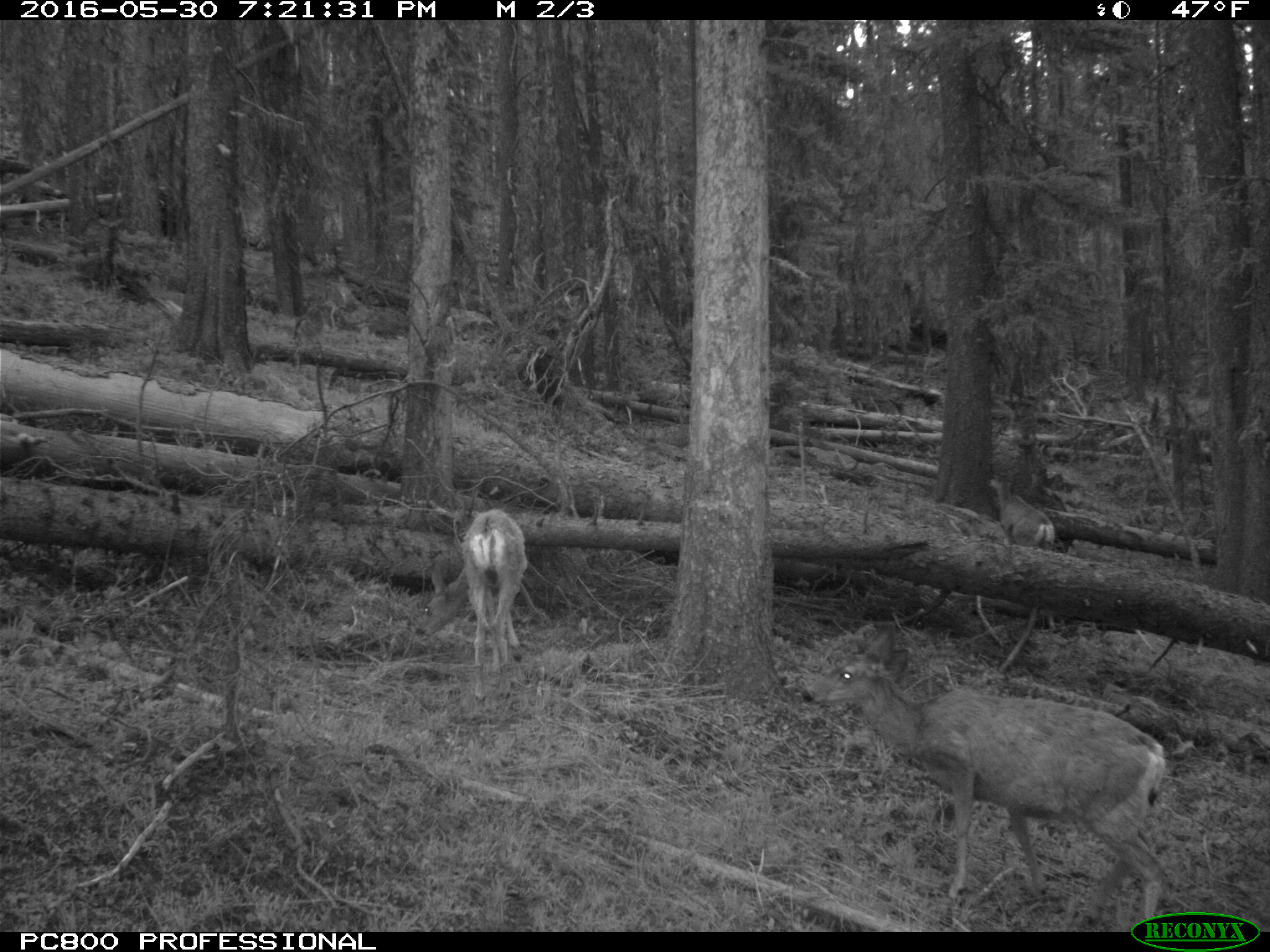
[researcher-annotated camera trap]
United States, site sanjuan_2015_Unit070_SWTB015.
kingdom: Animalia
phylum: Chordata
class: Mammalia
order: Artiodactyla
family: Cervidae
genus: Odocoileus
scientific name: Odocoileus hemionus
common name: mule deer